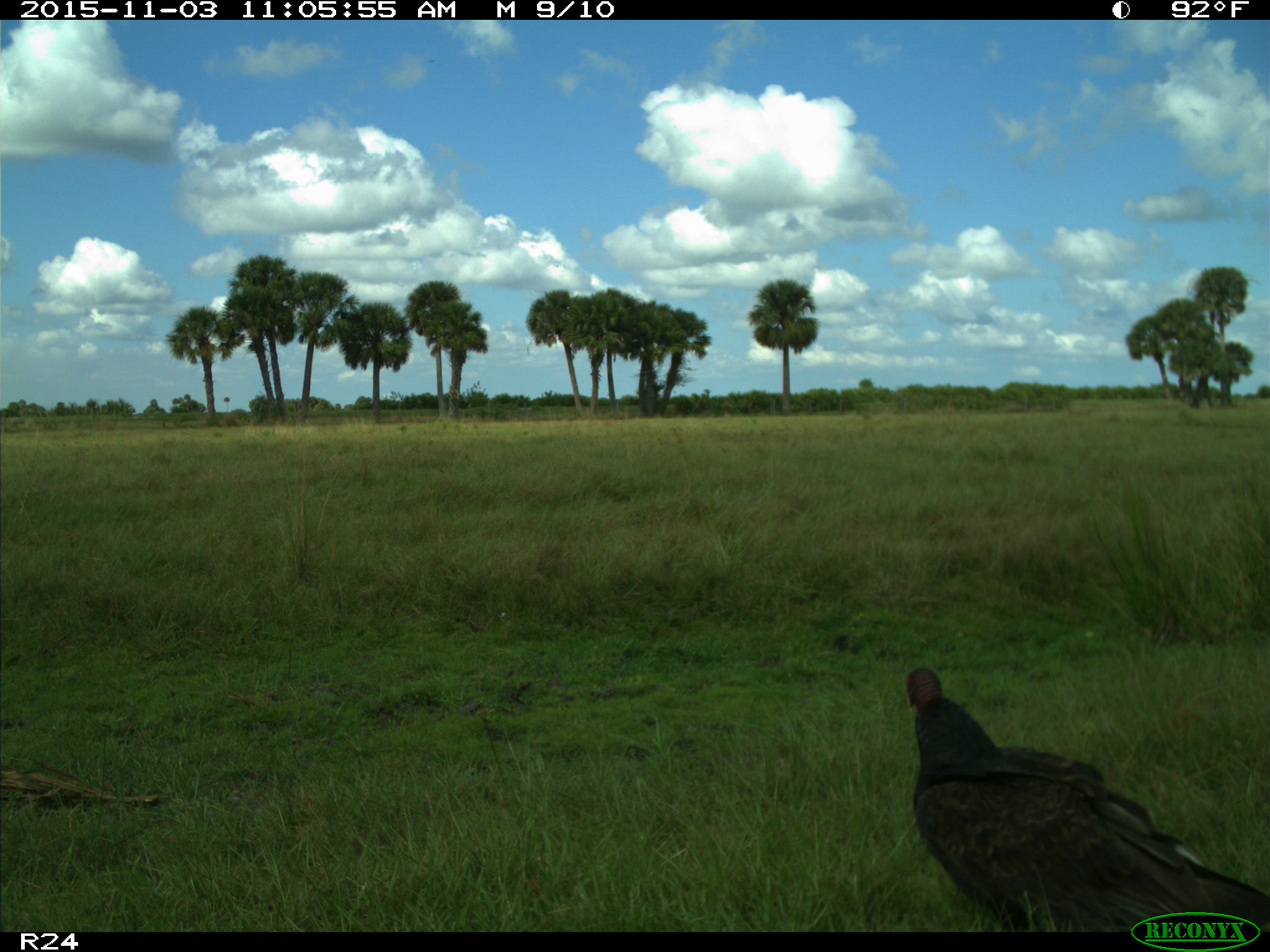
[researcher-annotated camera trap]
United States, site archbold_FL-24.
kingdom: Animalia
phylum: Chordata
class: Aves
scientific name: Aves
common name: birds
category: unidentified bird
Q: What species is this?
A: Unidentified bird (birds) (Aves).